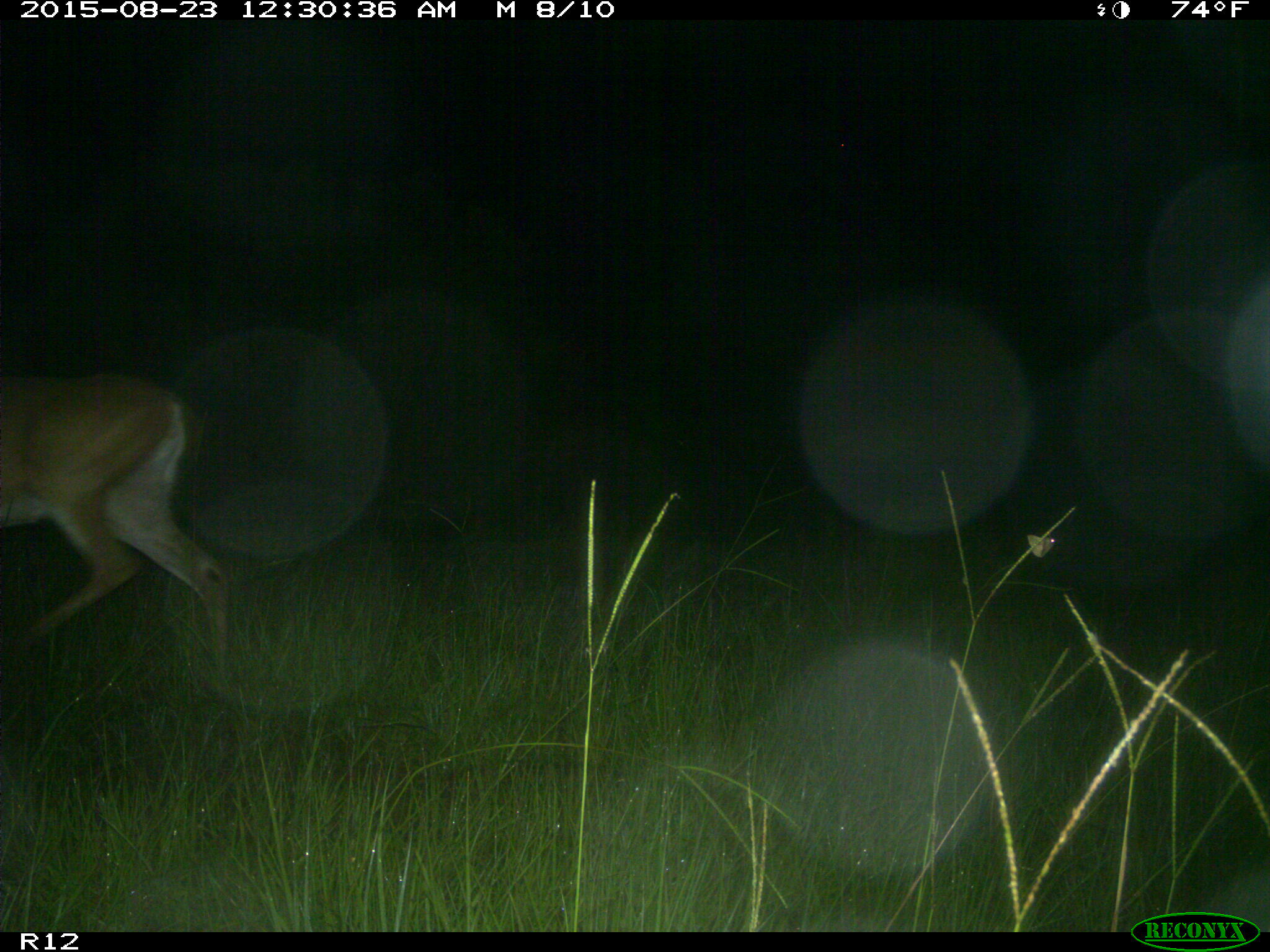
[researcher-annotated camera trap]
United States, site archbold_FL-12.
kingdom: Animalia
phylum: Chordata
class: Mammalia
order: Artiodactyla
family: Cervidae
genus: Odocoileus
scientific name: Odocoileus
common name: deer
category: unidentified deer